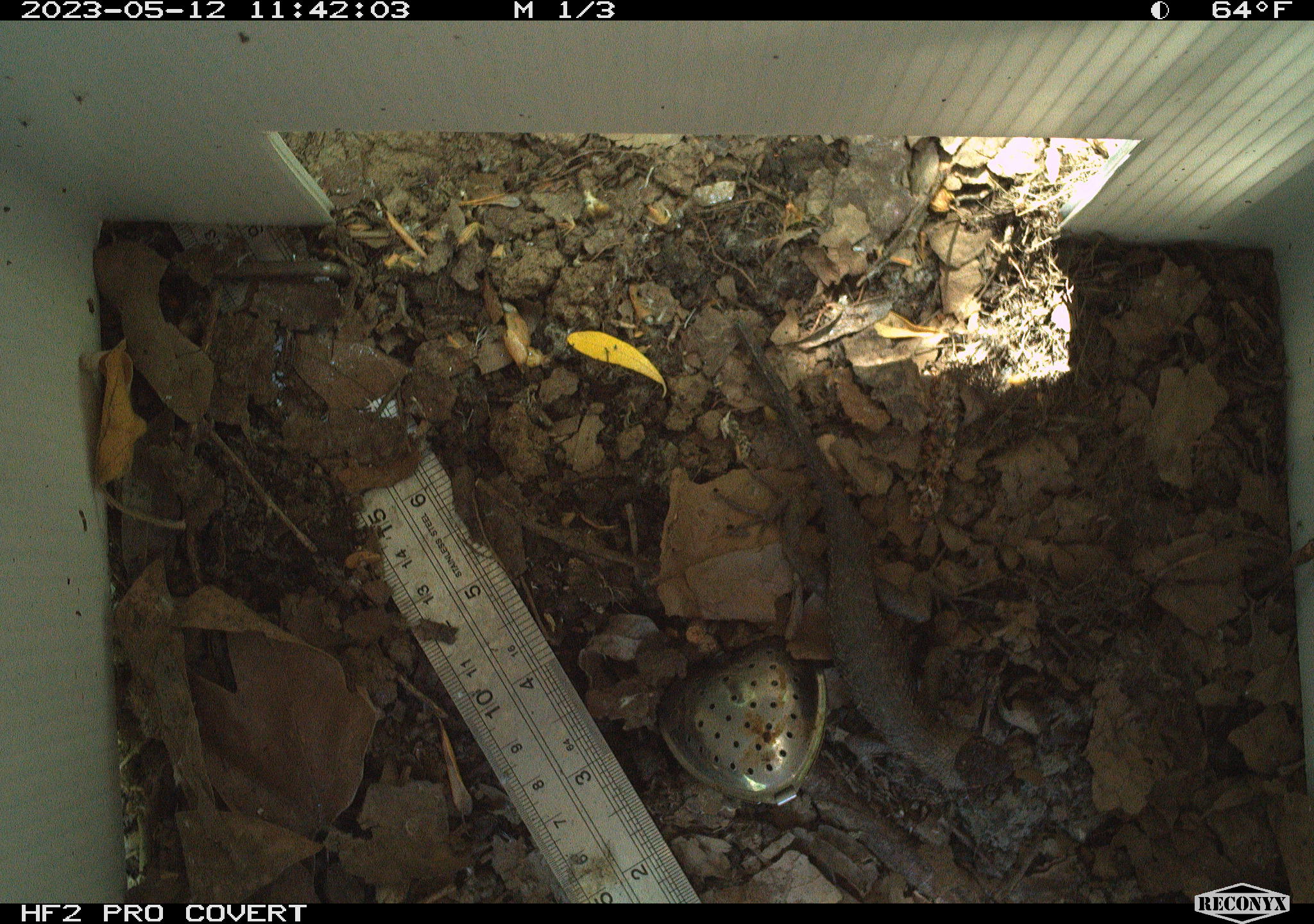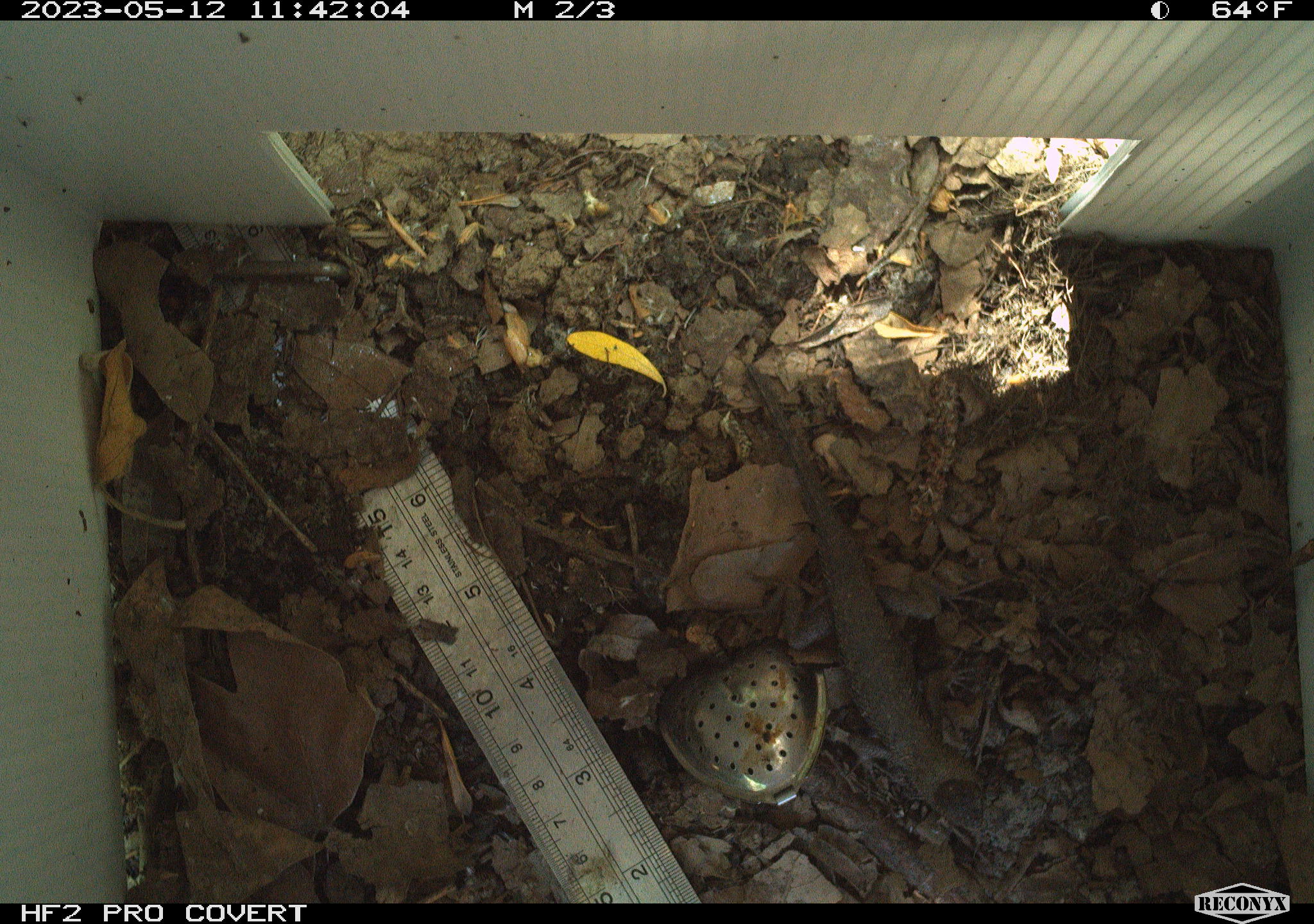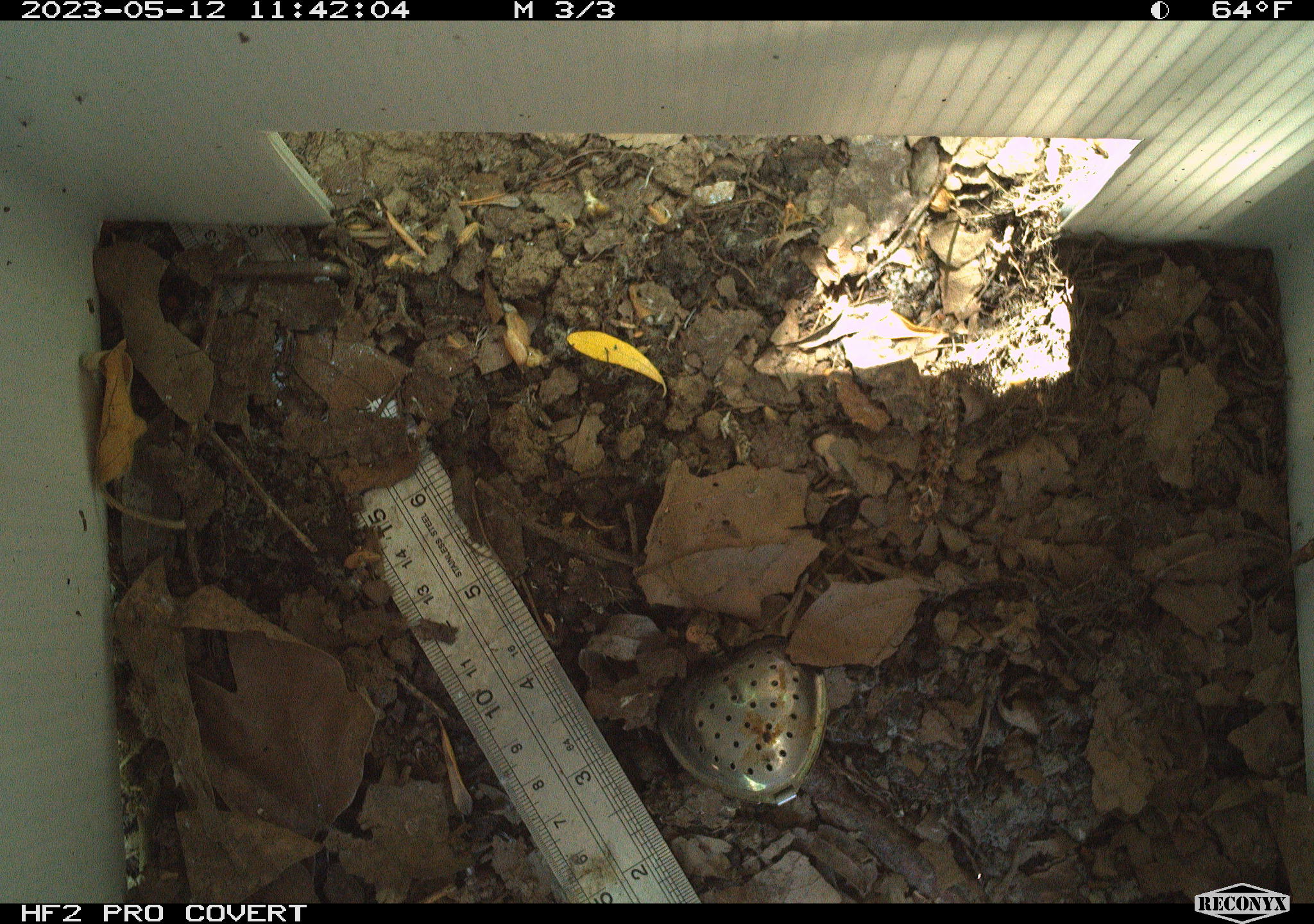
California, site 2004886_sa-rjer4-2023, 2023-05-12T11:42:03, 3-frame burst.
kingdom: Animalia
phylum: Chordata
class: Reptilia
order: Squamata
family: Phrynosomatidae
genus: Sceloporus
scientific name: Sceloporus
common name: spiny lizards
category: sceloporus species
Sceloporus species (spiny lizards) (Sceloporus).